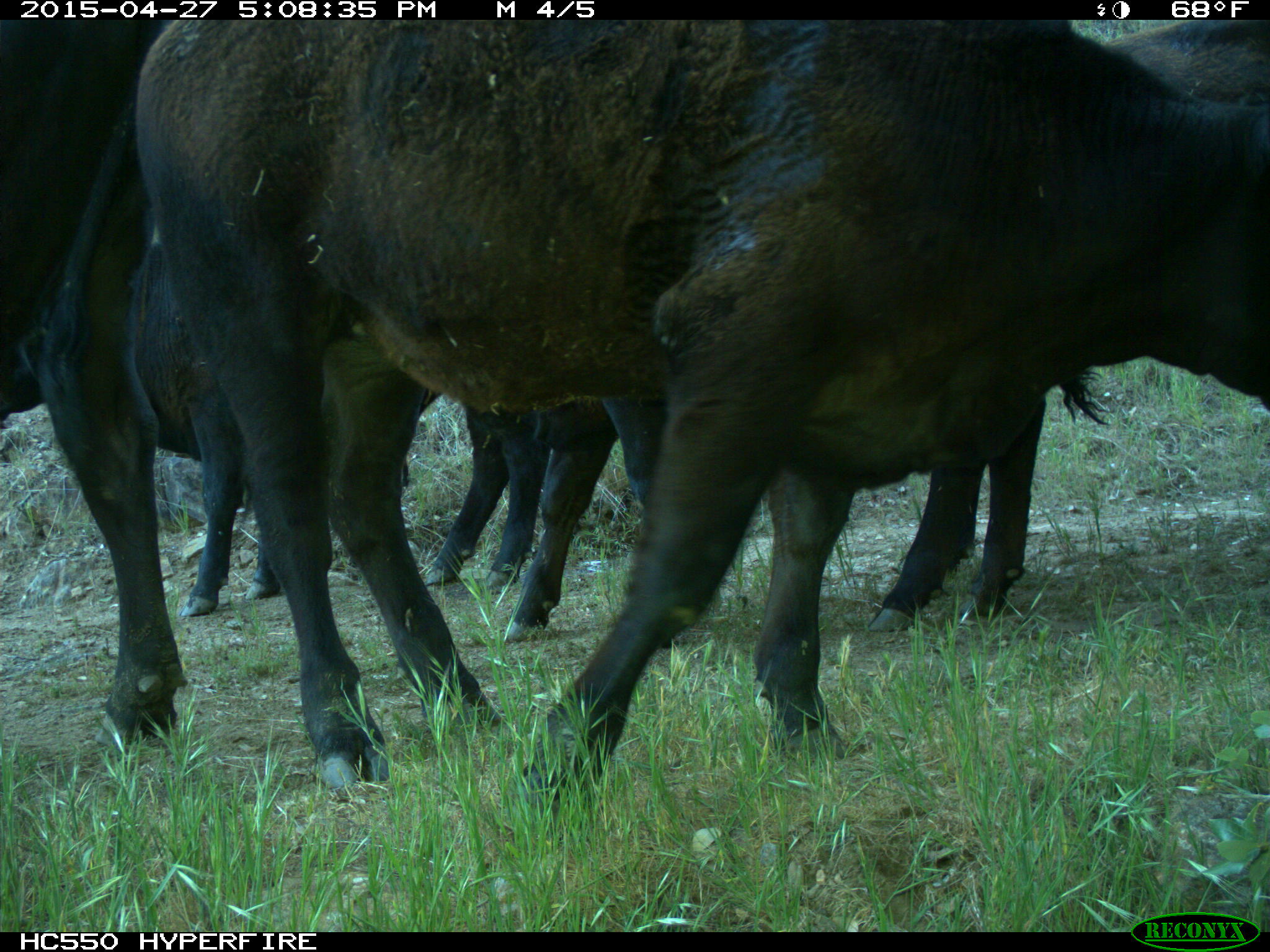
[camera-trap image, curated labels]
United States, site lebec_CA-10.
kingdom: Animalia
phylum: Chordata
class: Mammalia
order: Artiodactyla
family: Bovidae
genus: Bos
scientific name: Bos taurus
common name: domestic cow